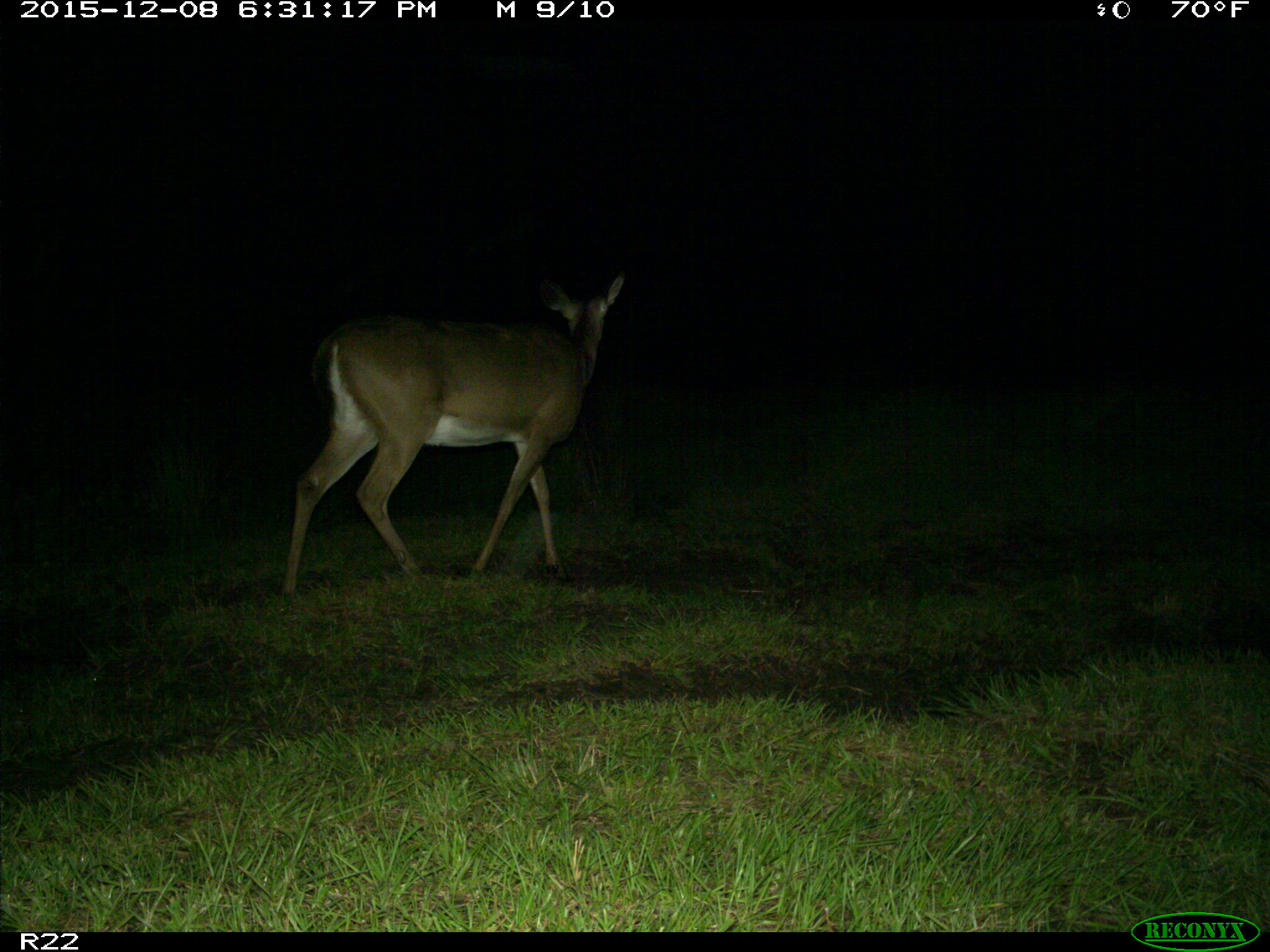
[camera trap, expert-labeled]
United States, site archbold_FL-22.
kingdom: Animalia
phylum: Chordata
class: Mammalia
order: Artiodactyla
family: Cervidae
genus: Odocoileus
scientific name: Odocoileus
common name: deer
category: unidentified deer